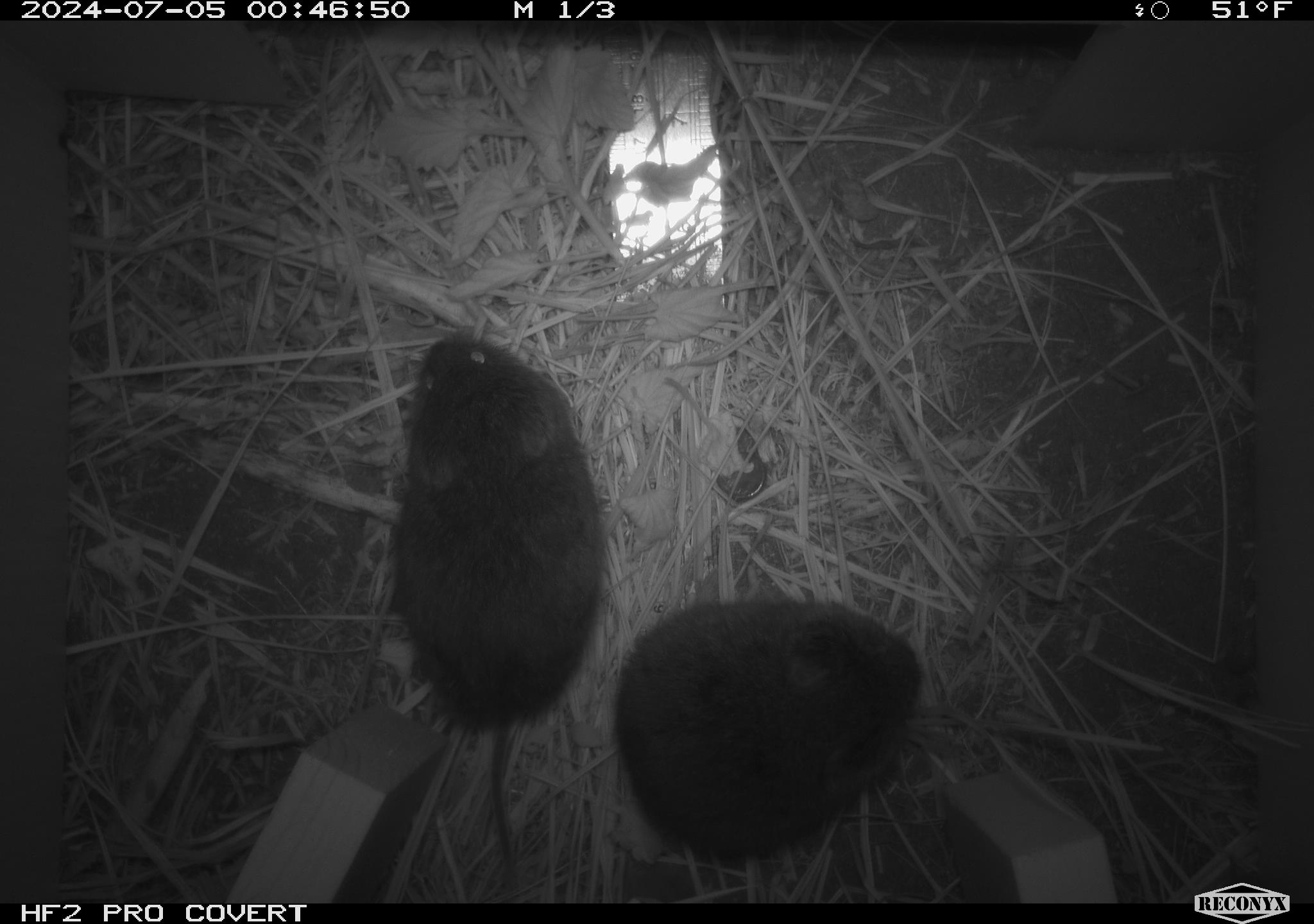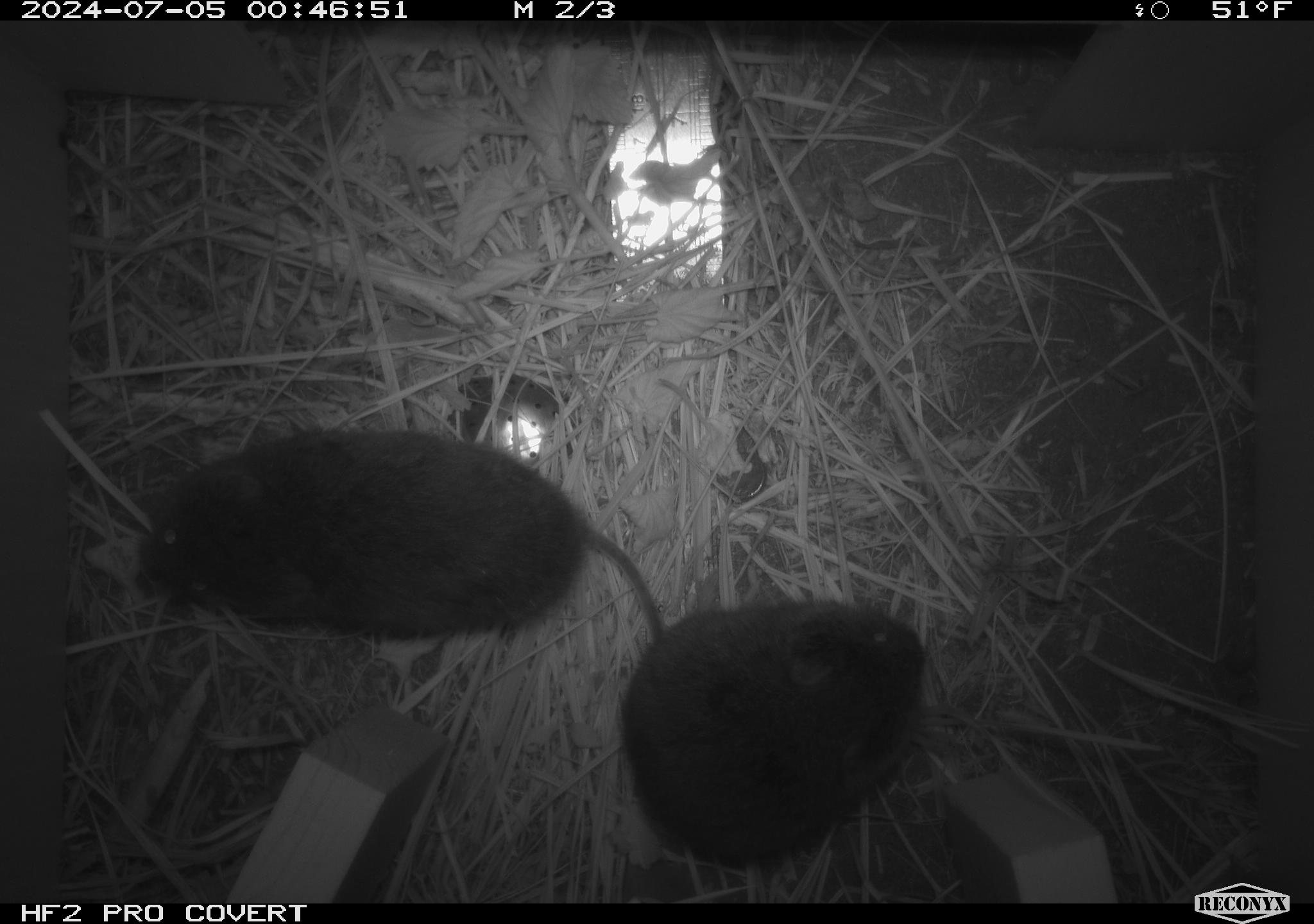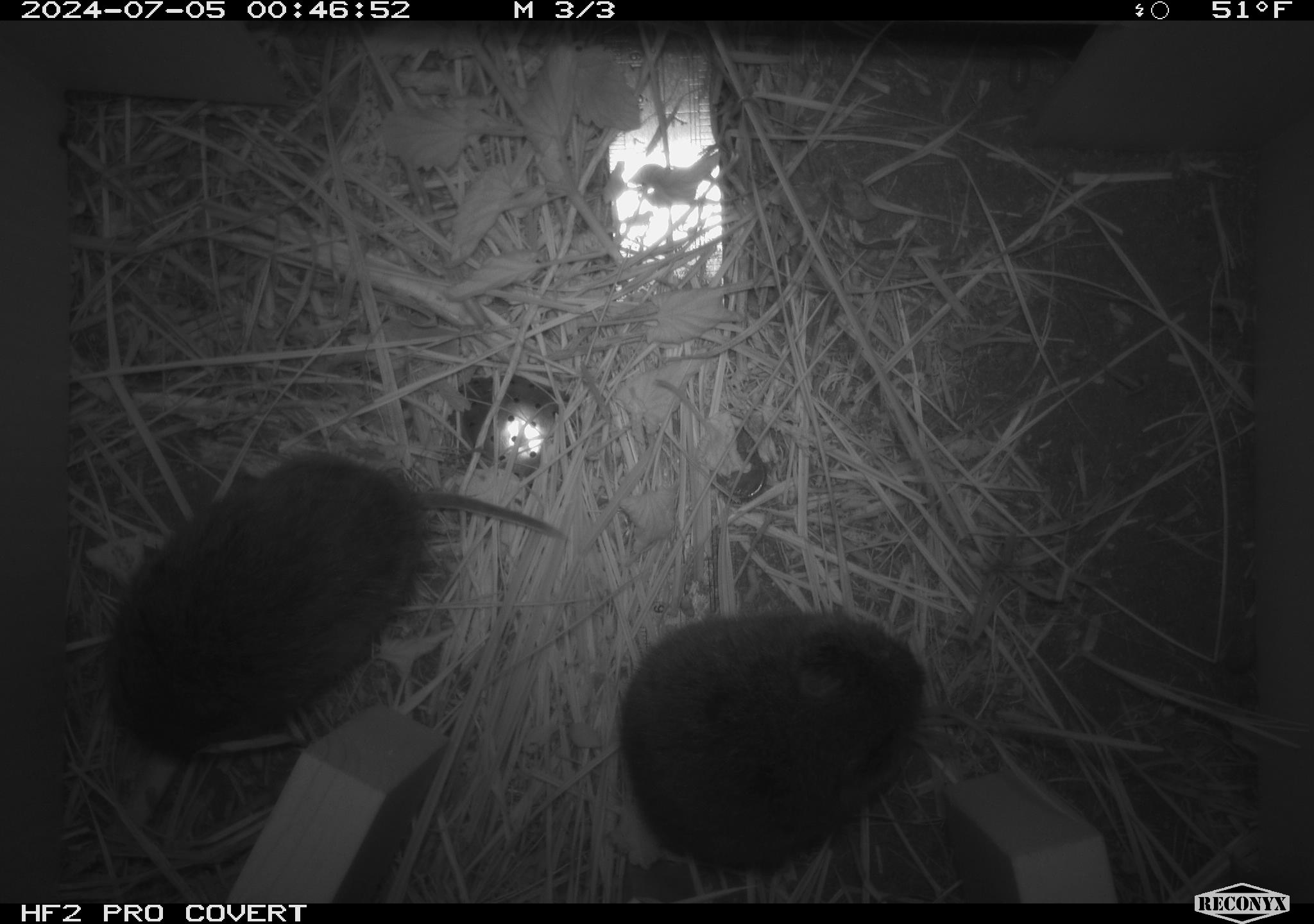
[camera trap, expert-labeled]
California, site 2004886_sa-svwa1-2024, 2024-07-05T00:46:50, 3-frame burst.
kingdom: Animalia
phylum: Chordata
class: Mammalia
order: Rodentia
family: Cricetidae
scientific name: Arvicolinae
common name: voles, lemmings, and muskrats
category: arvicolinae subfamily